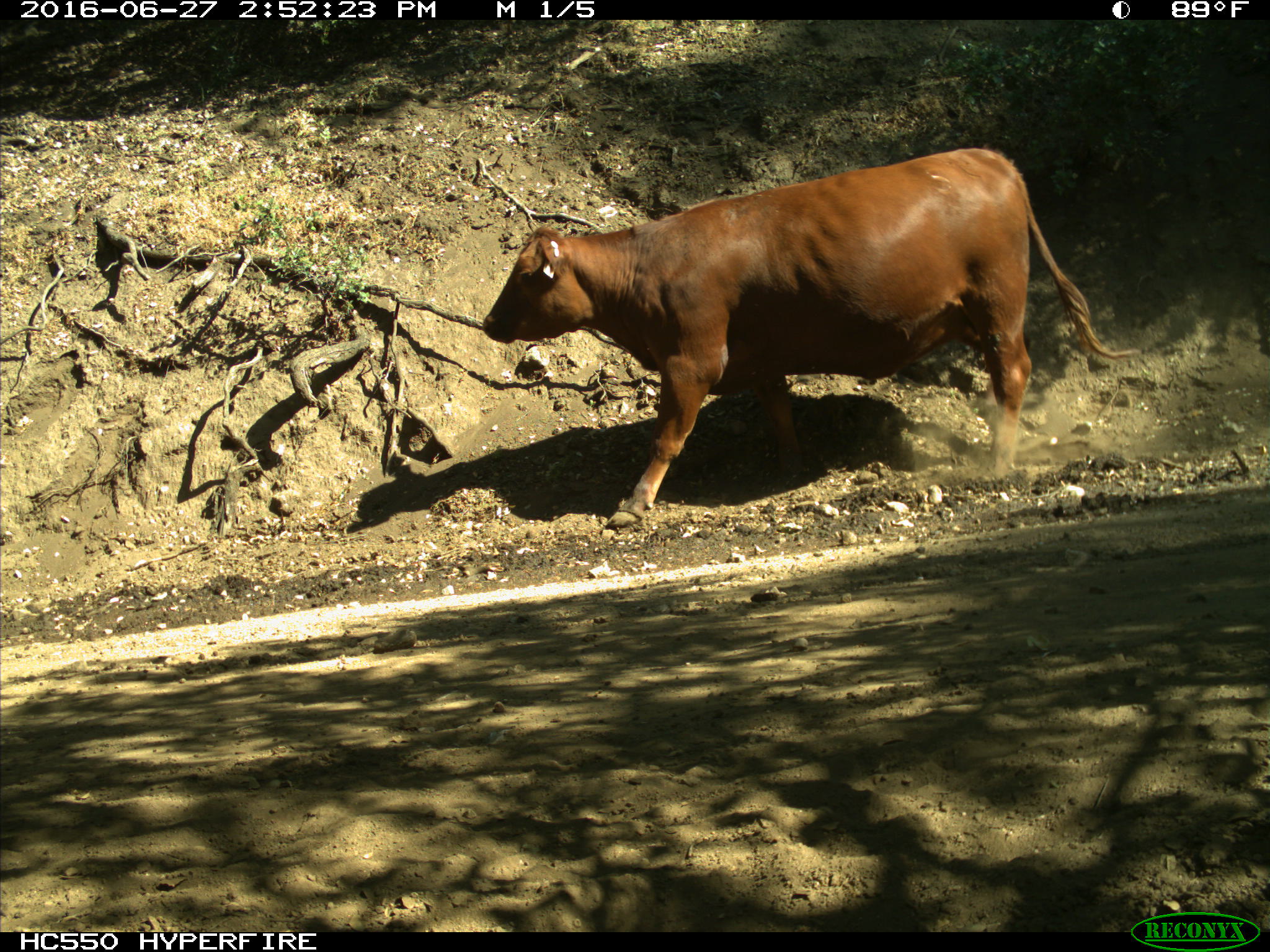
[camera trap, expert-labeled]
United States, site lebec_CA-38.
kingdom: Animalia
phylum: Chordata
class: Mammalia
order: Artiodactyla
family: Bovidae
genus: Bos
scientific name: Bos taurus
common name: domestic cow